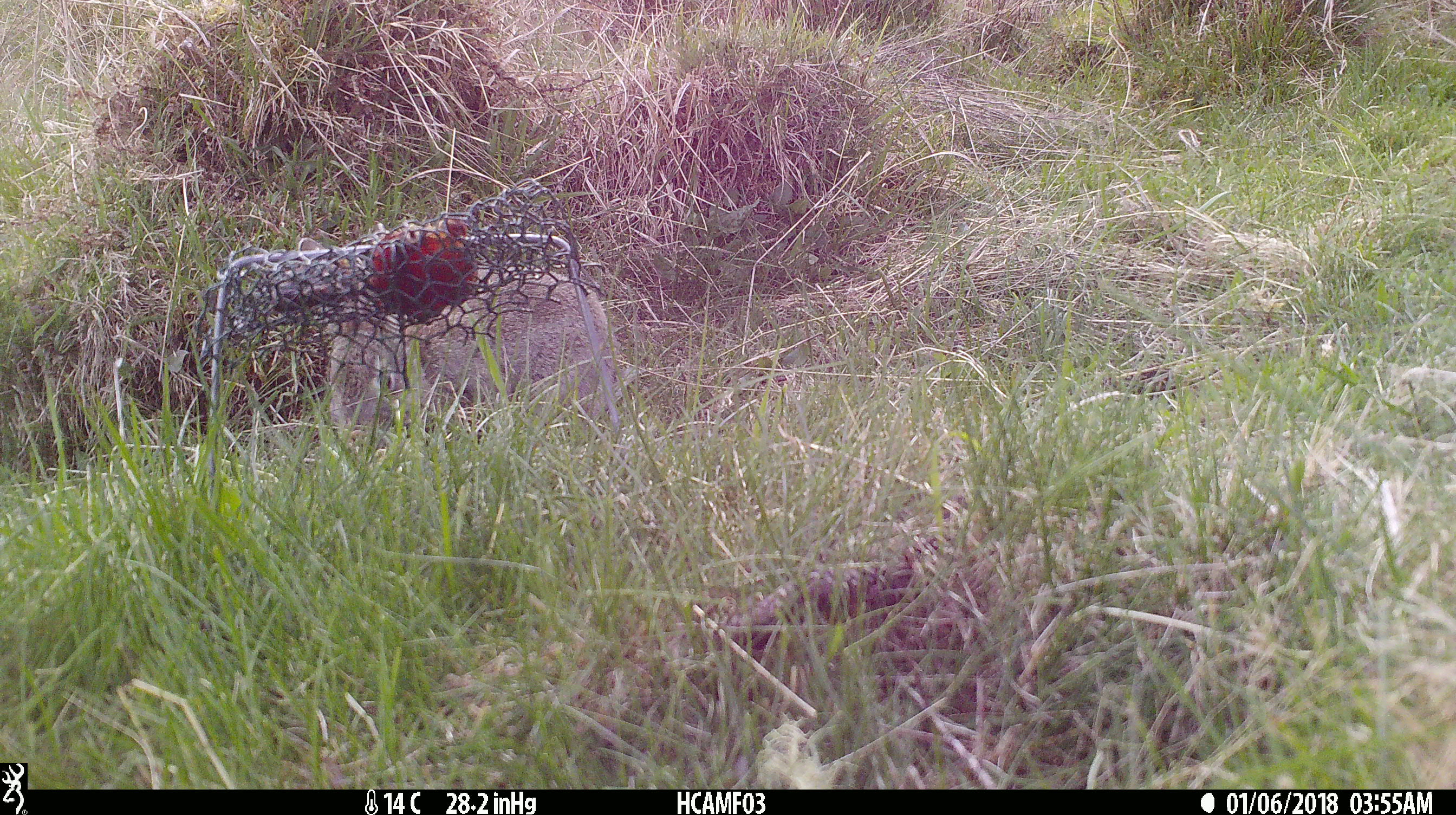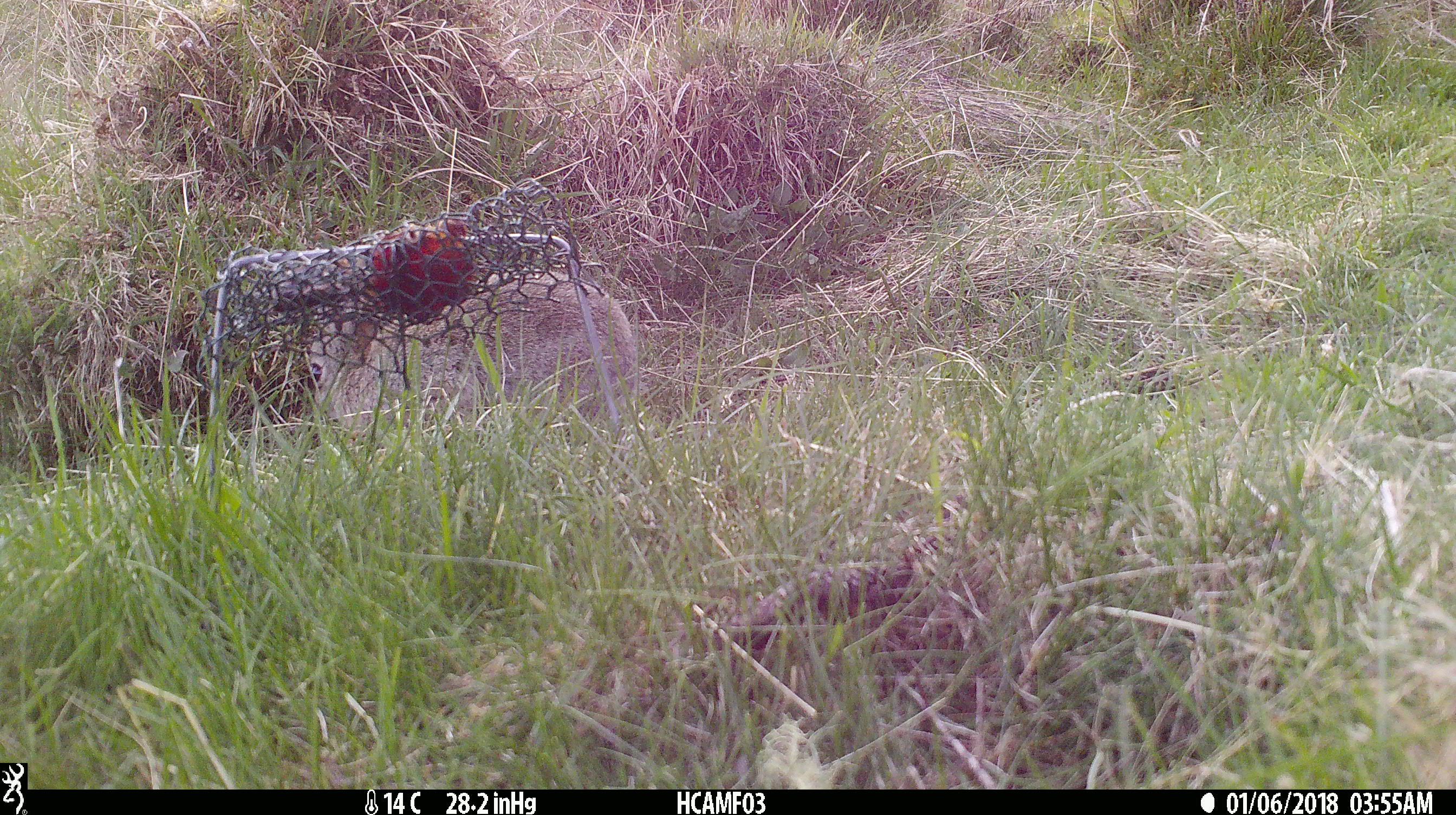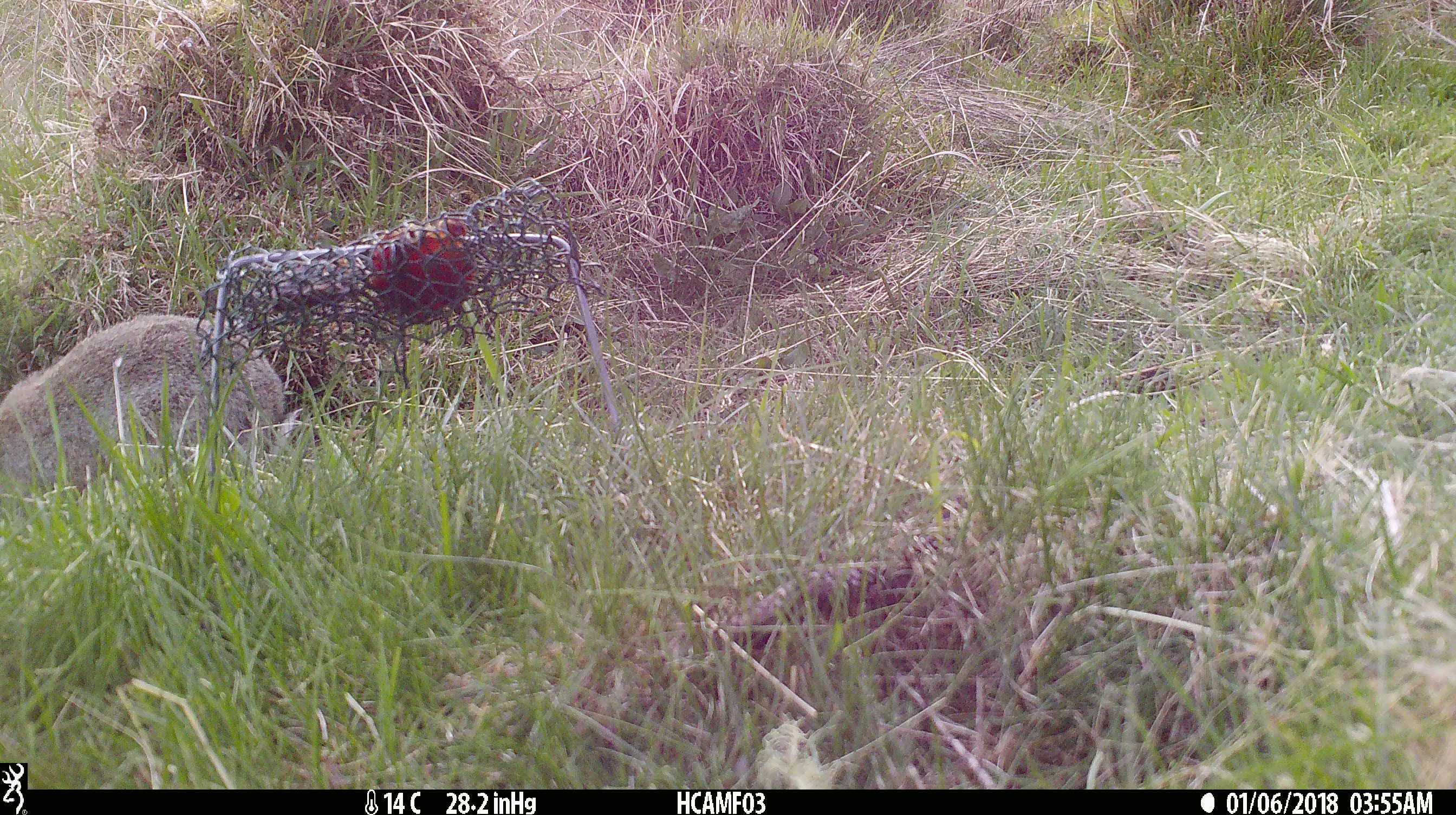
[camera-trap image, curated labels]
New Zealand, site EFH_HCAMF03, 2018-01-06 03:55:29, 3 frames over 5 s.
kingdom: Animalia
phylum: Chordata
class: Mammalia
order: Lagomorpha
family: Leporidae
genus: Lepus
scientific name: Lepus europaeus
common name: brown hare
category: hare